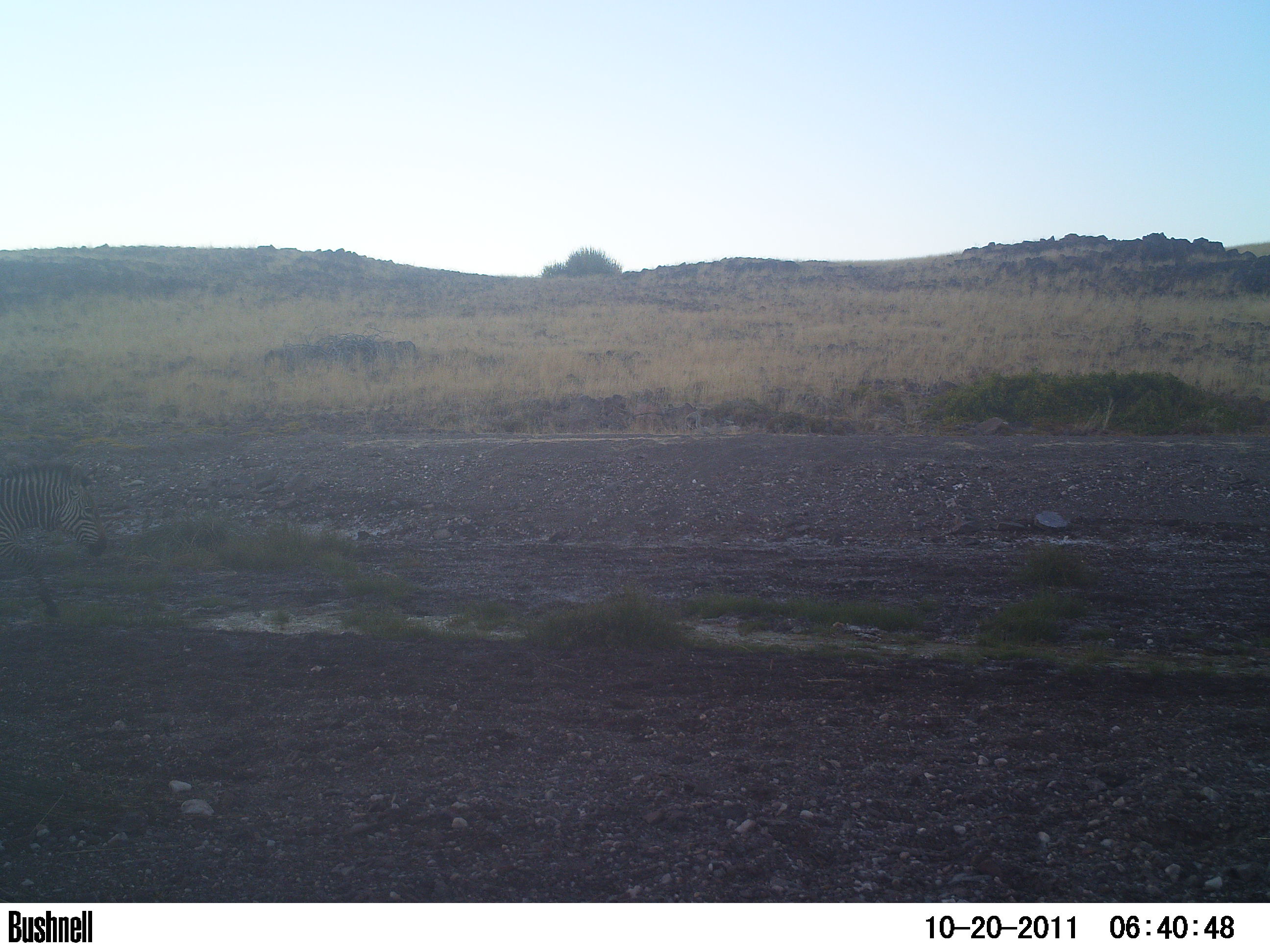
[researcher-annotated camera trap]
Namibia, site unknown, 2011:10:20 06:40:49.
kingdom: Animalia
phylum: Chordata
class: Mammalia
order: Perissodactyla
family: Equidae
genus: Equus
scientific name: Equus zebra hartmannae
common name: hartmann's mountain zebra